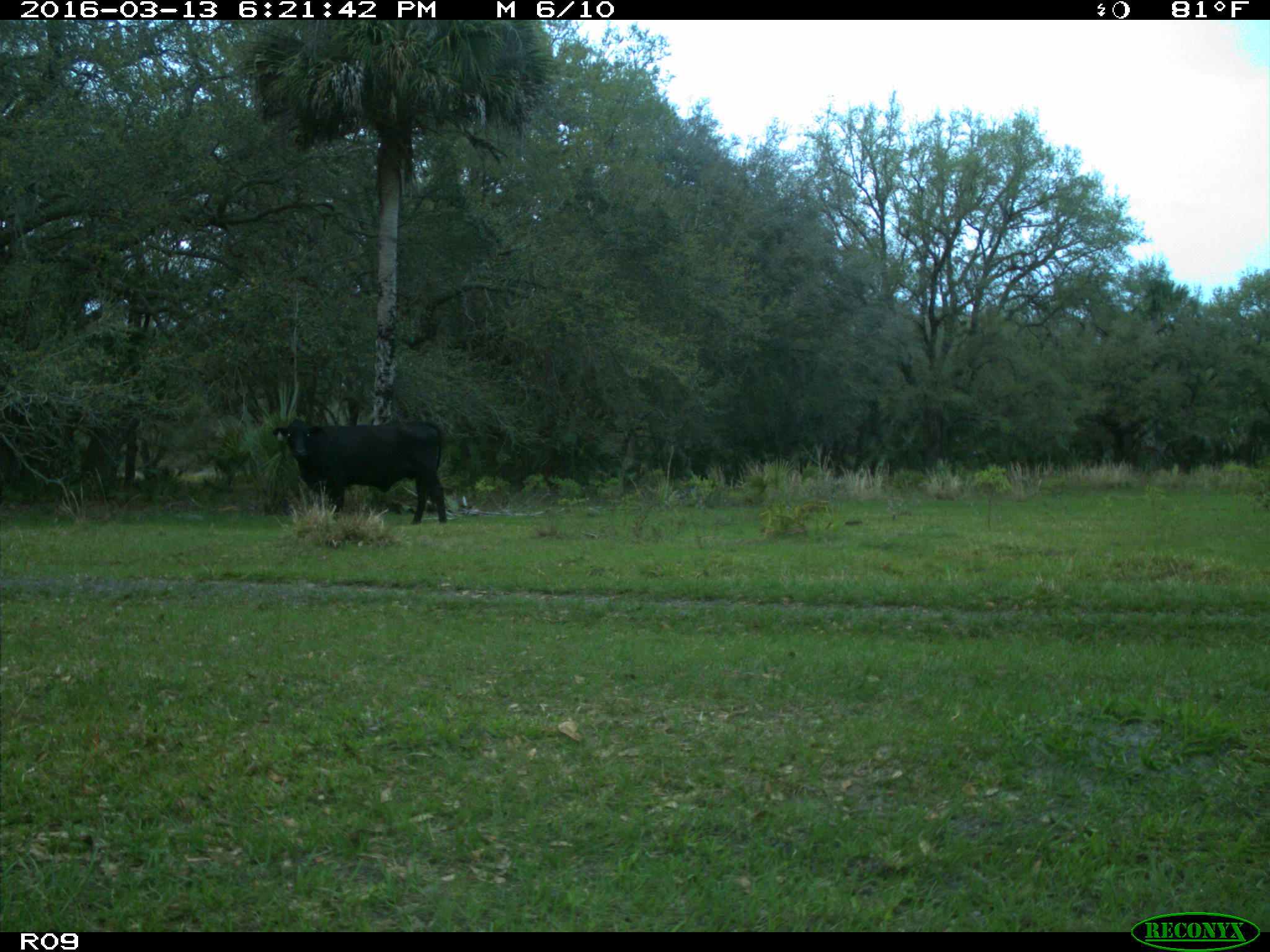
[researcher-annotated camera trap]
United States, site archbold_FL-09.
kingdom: Animalia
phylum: Chordata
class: Mammalia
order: Artiodactyla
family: Bovidae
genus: Bos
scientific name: Bos taurus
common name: domestic cow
Bos taurus (domestic cow).